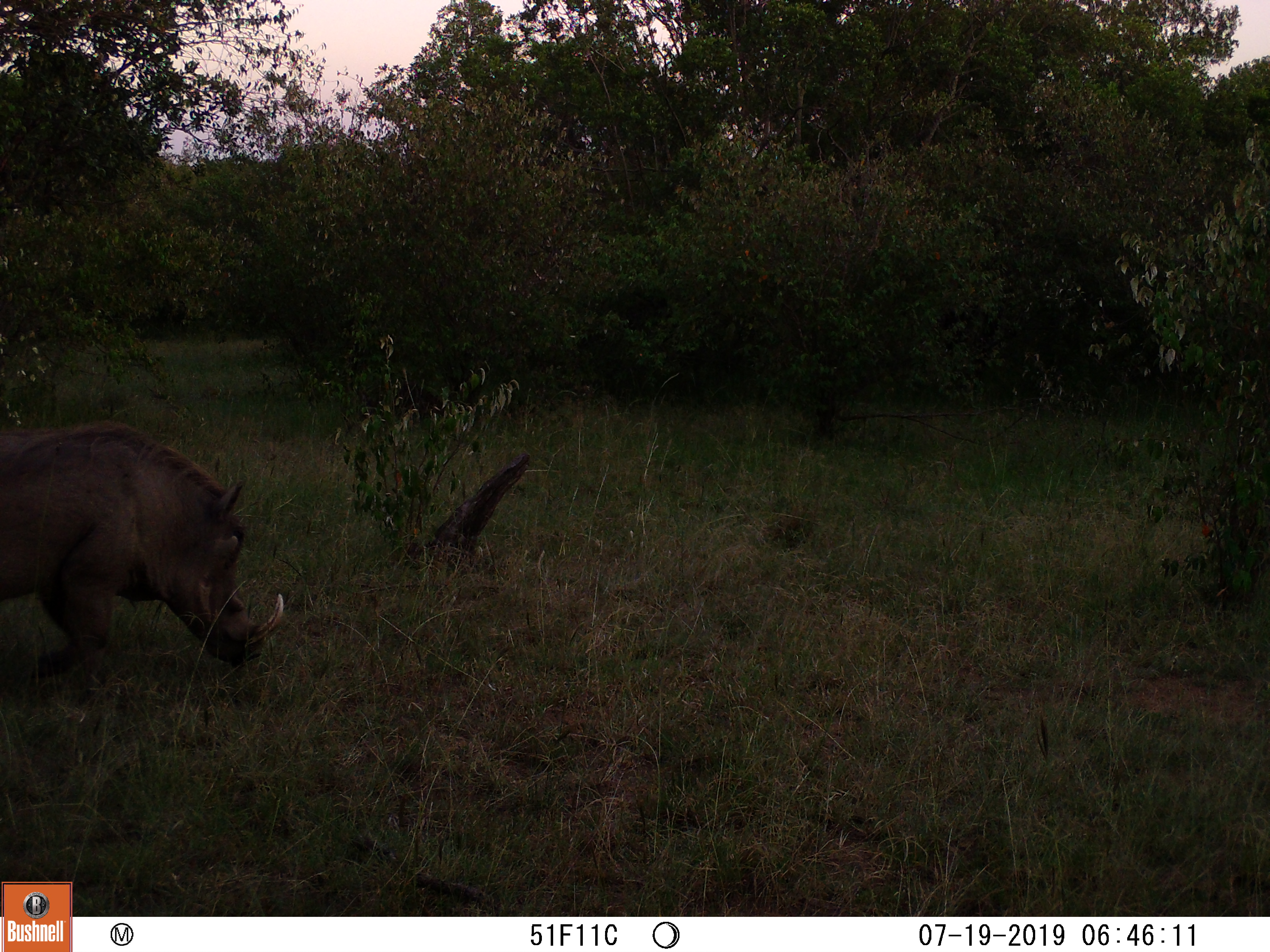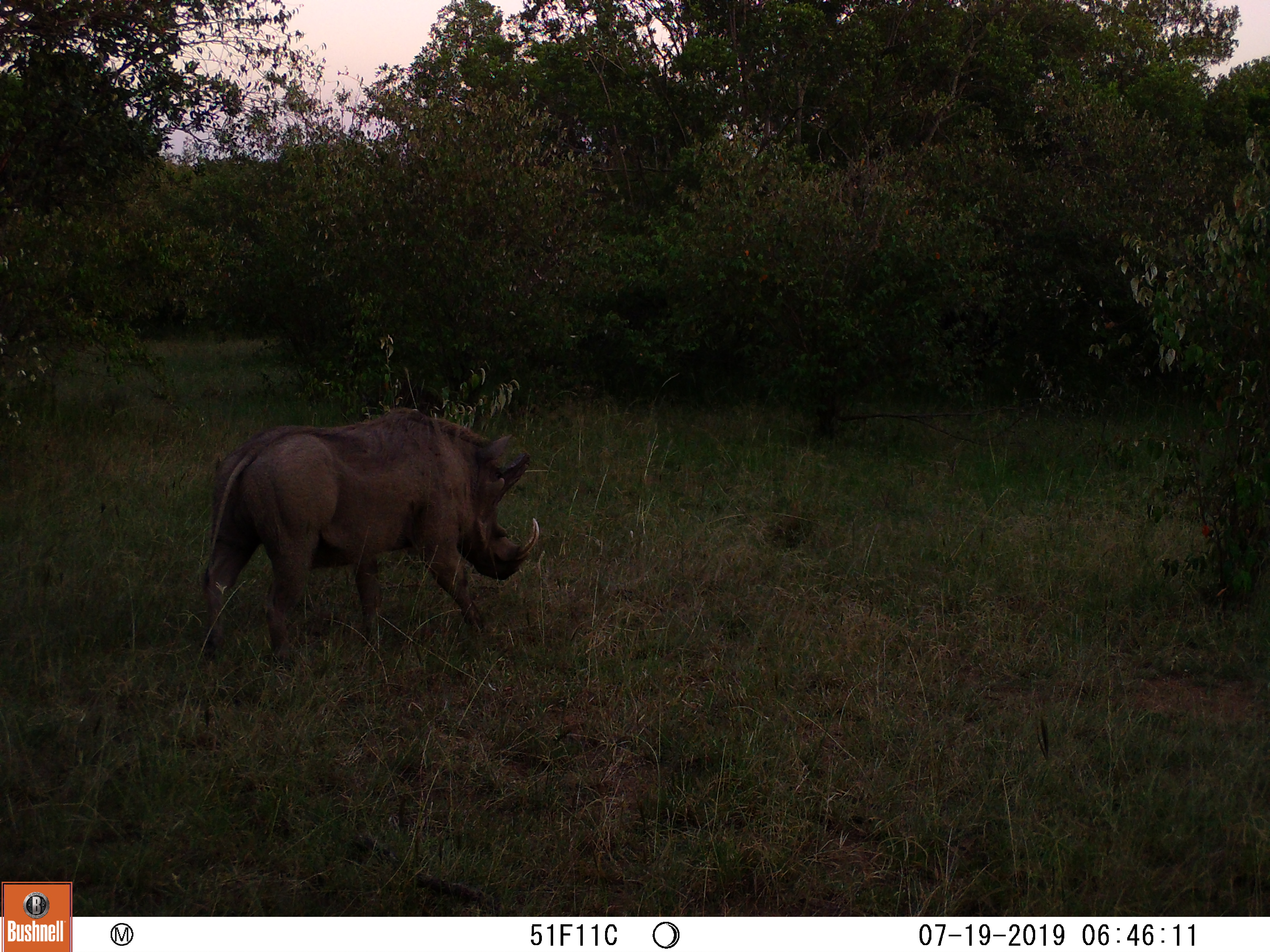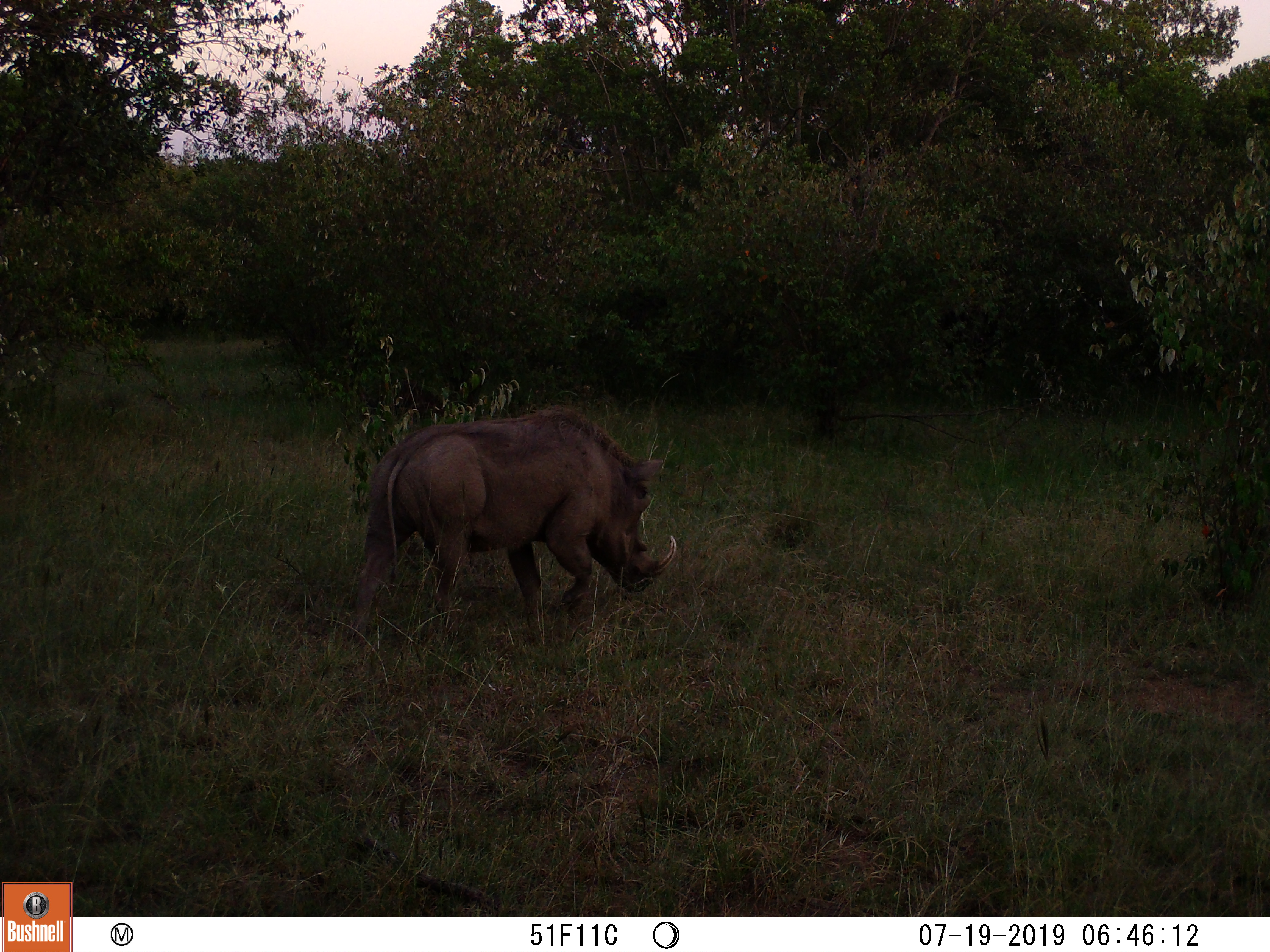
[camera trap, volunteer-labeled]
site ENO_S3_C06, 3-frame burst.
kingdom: Animalia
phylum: Chordata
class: Mammalia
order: Artiodactyla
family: Suidae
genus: Phacochoerus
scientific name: Phacochoerus africanus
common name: warthog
Warthog (Phacochoerus africanus), count 1. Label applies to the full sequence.